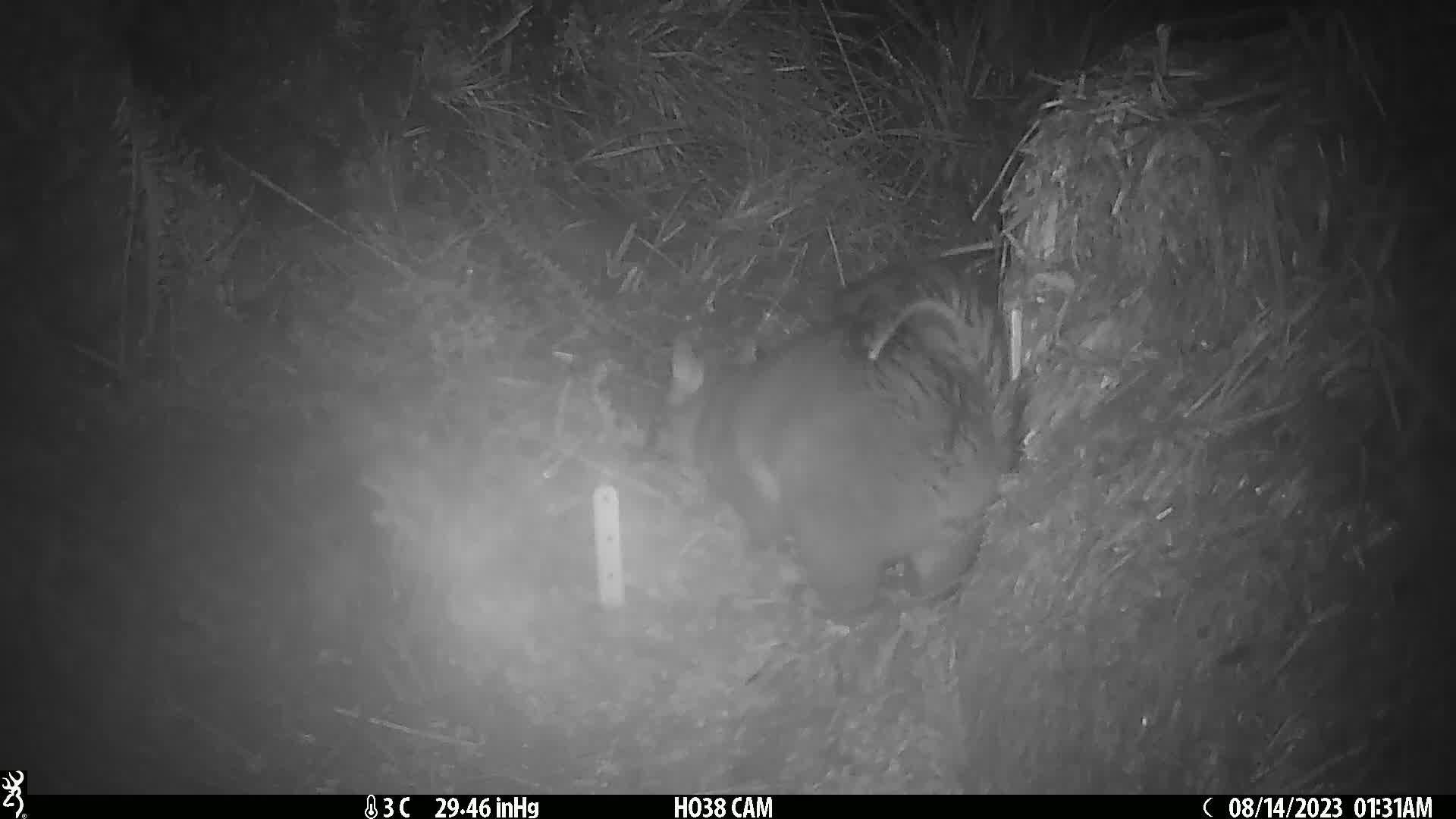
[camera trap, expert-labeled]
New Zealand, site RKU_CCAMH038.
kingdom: Animalia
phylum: Chordata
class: Mammalia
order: Diprotodontia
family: Phalangeridae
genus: Trichosurus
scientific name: Trichosurus vulpecula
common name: common brushtail possum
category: possum